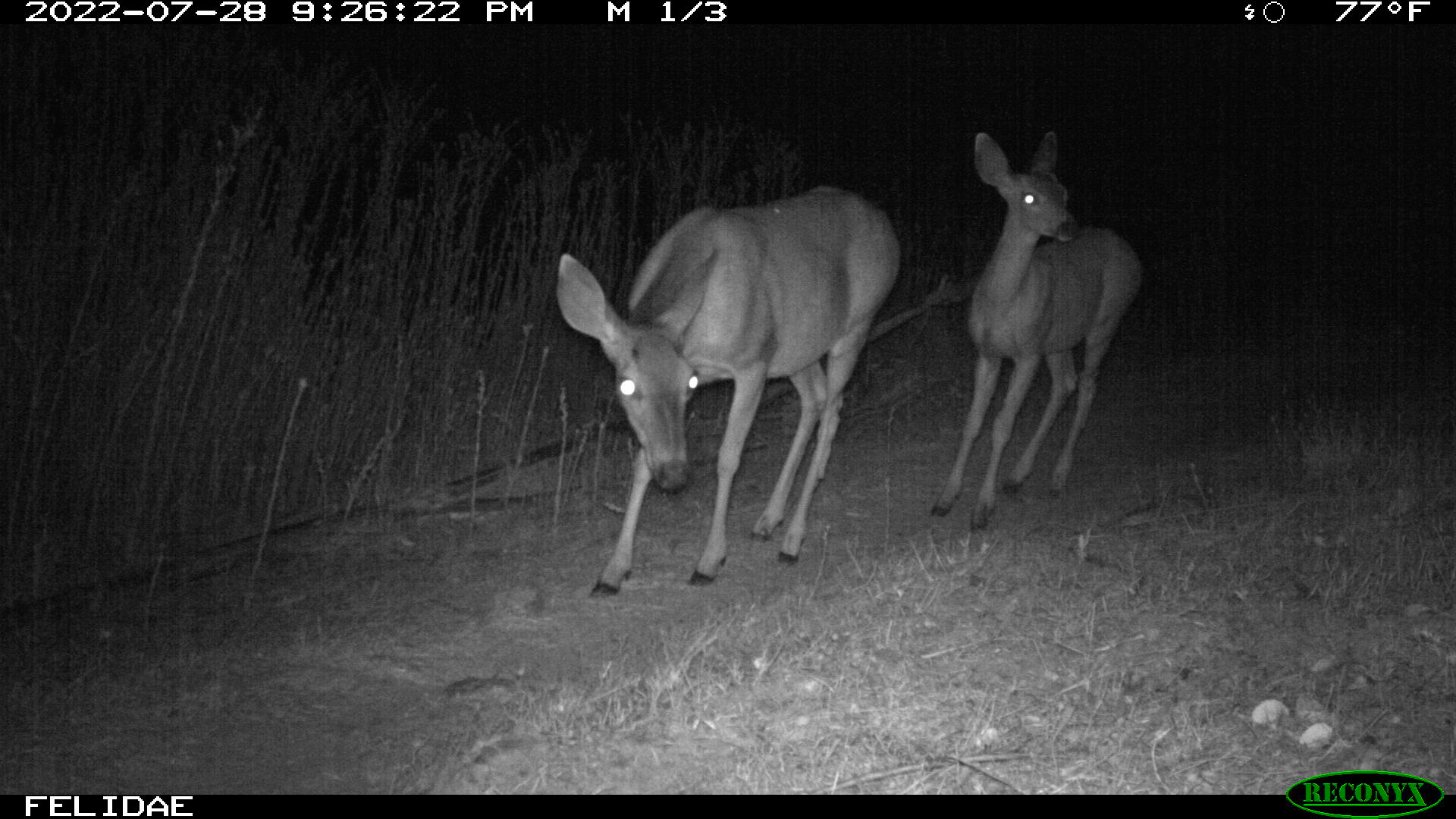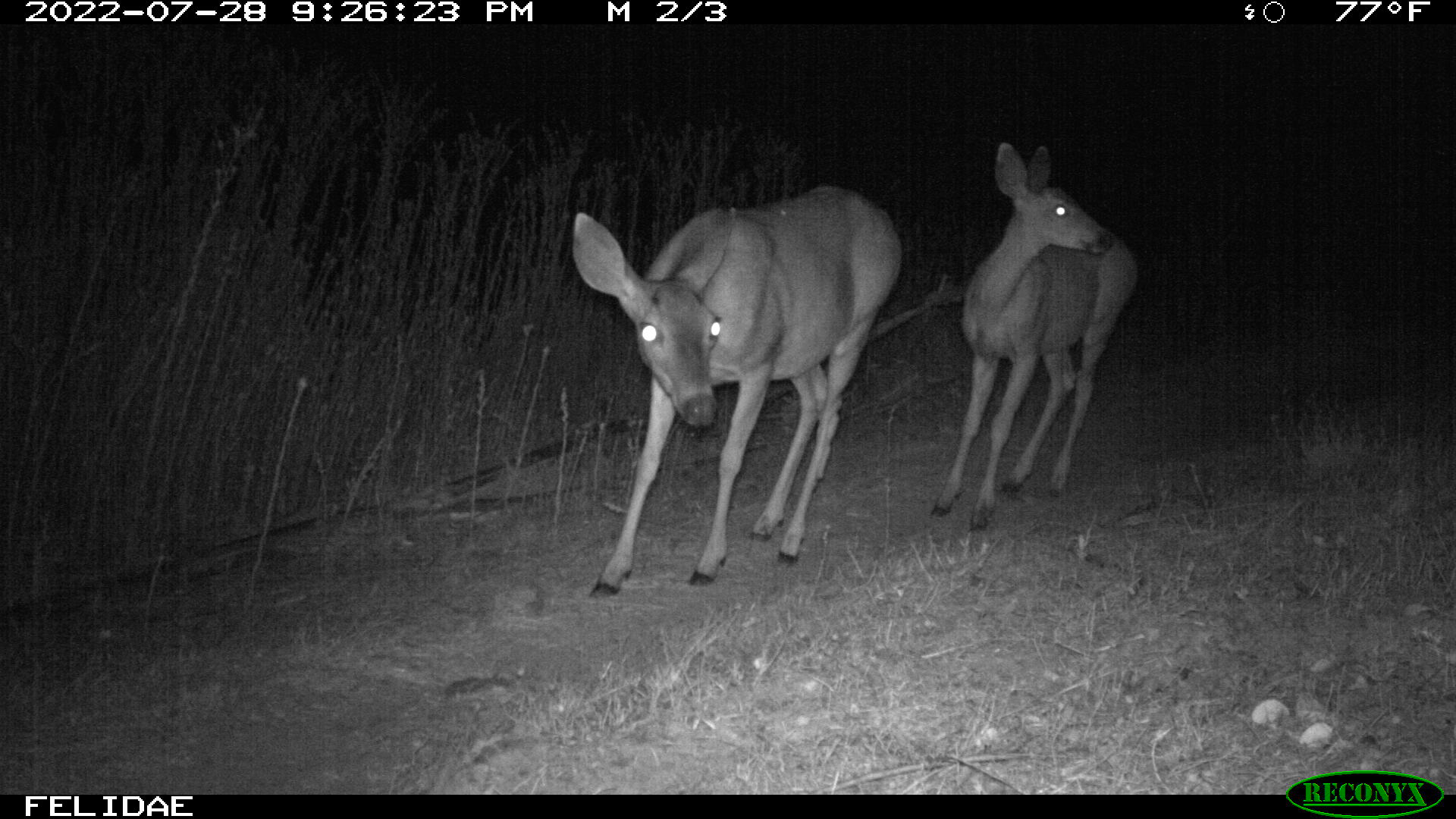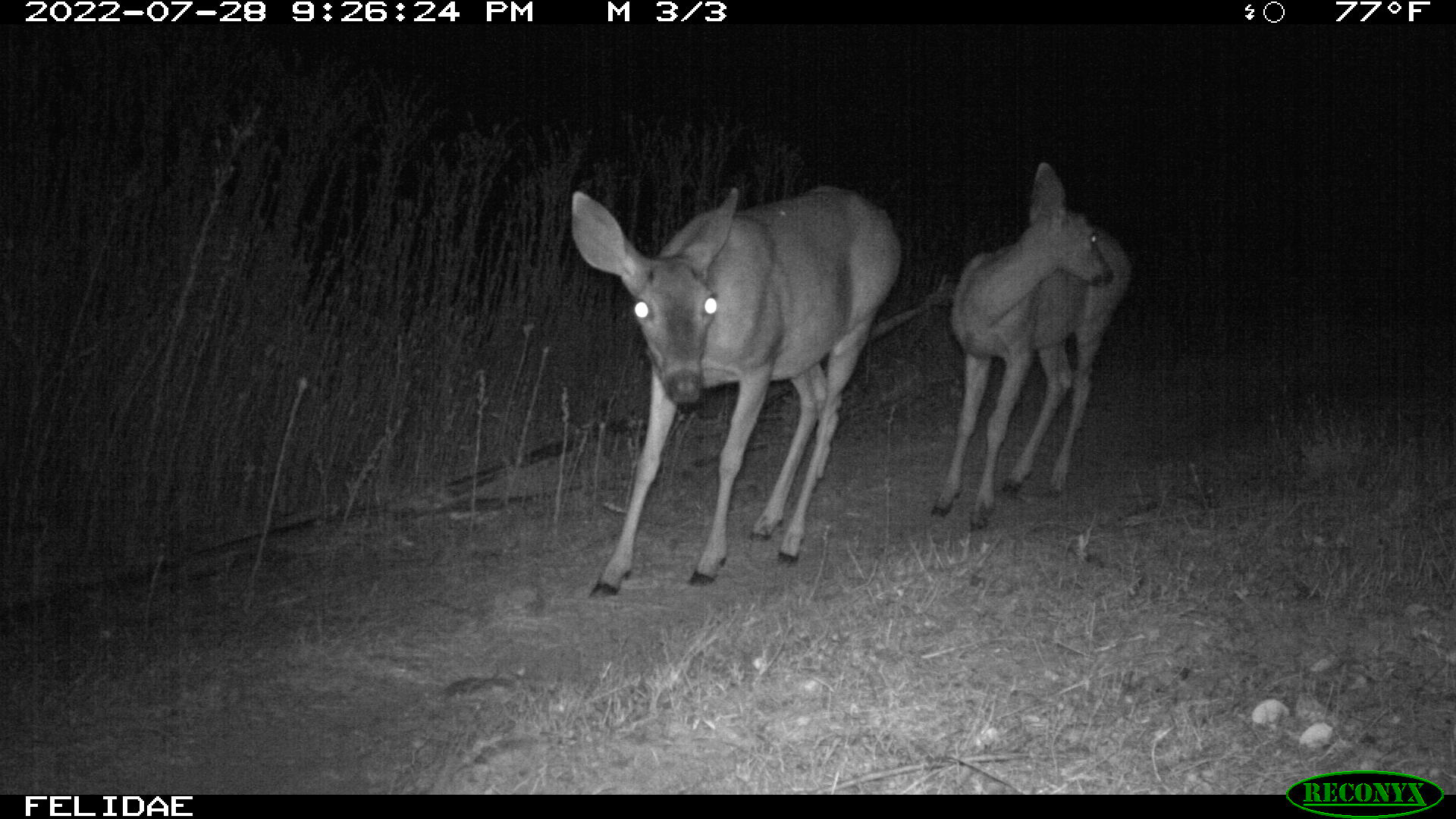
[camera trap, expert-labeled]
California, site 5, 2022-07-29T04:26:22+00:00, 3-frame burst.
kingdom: Animalia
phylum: Chordata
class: Mammalia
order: Artiodactyla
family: Cervidae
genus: Odocoileus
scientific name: Odocoileus hemionus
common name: mule deer